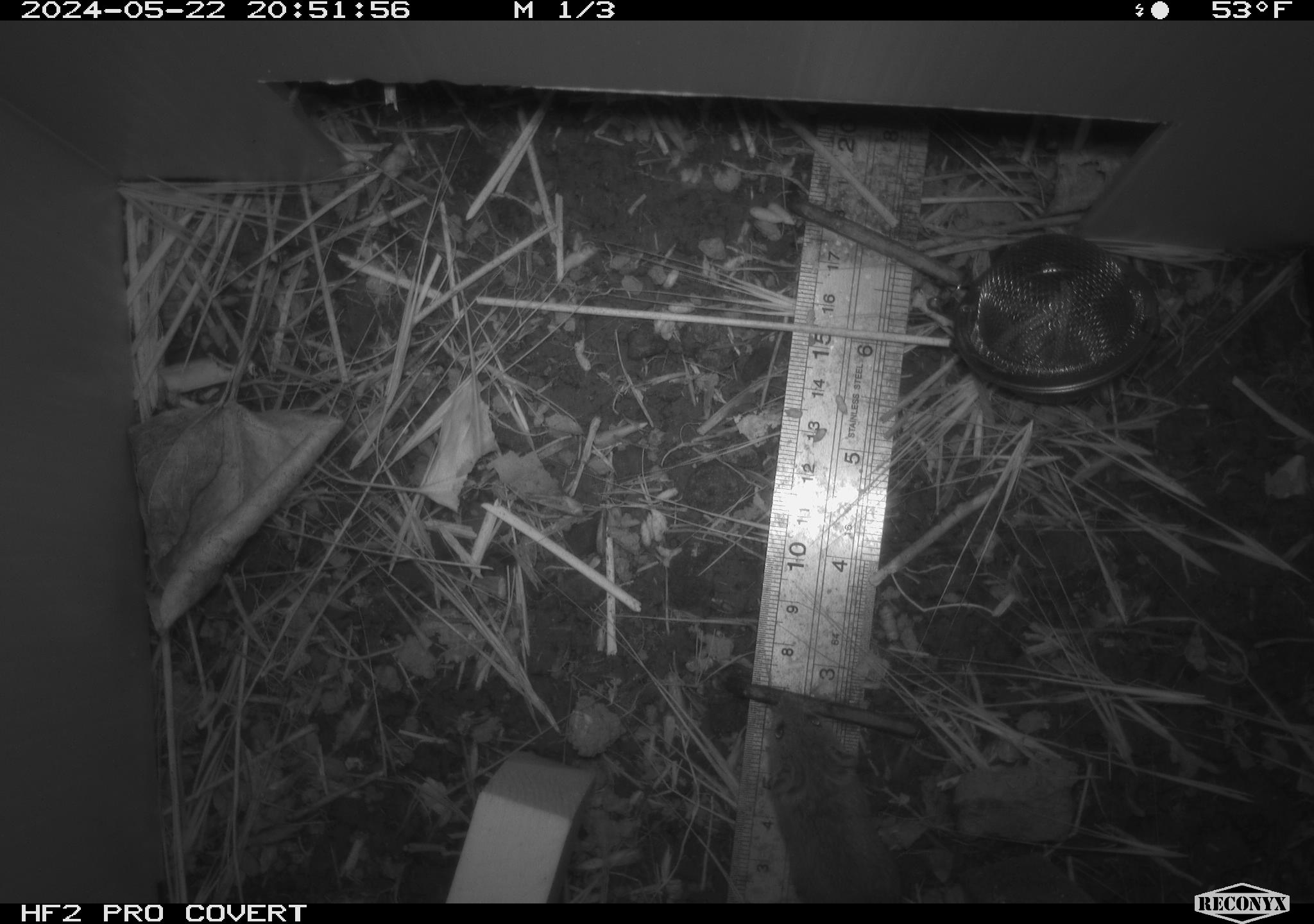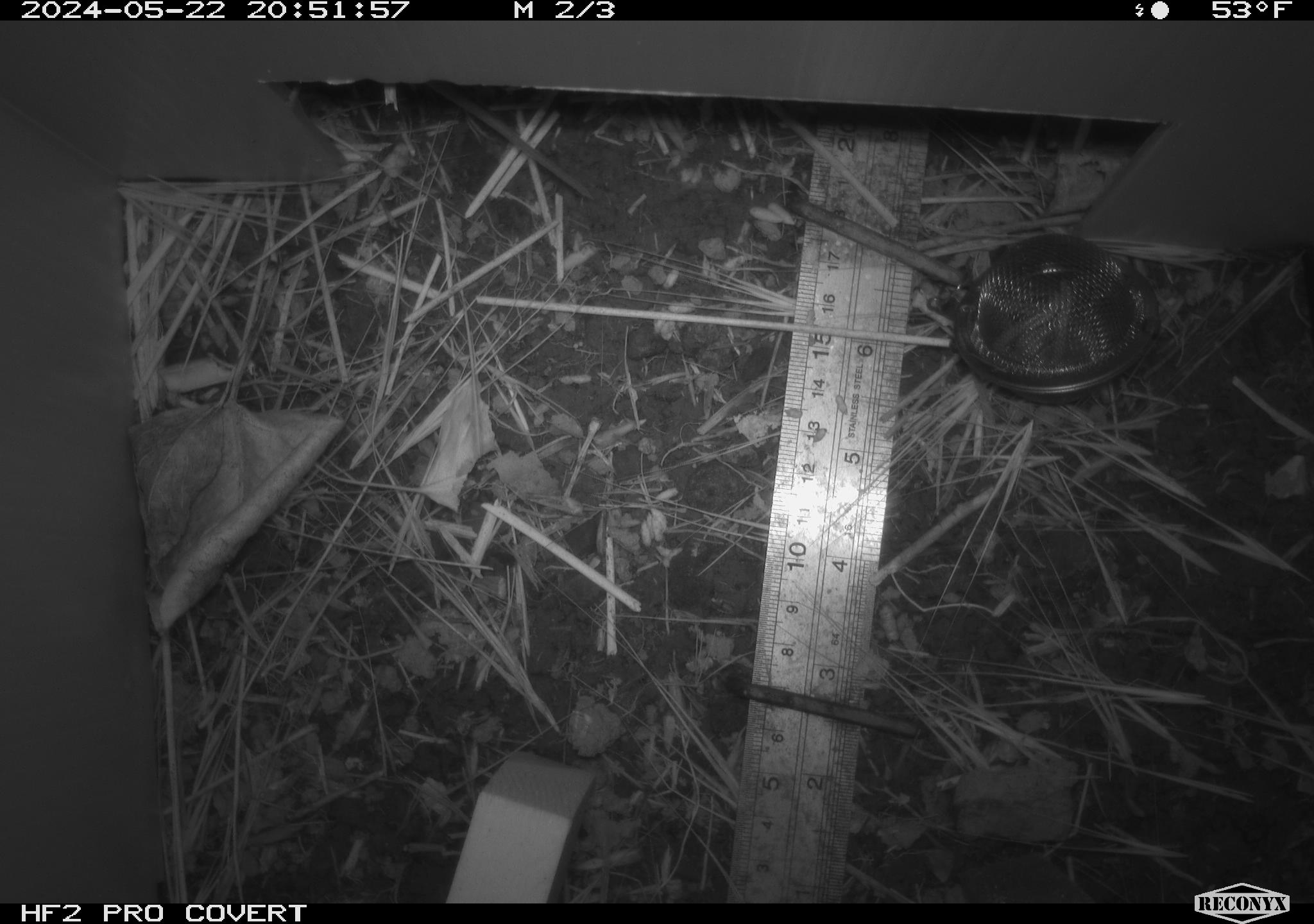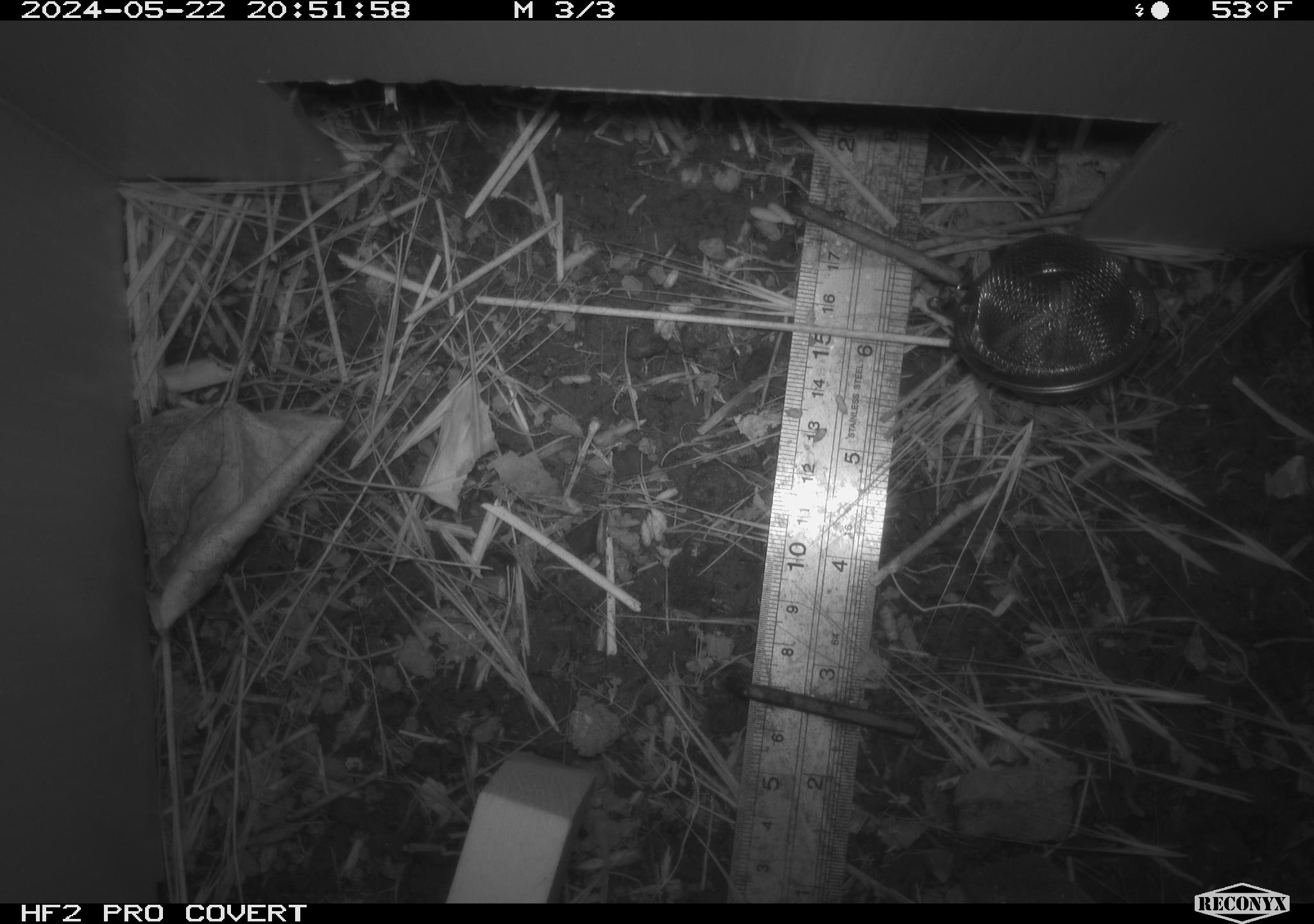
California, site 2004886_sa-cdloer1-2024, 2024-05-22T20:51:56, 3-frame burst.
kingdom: Animalia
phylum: Chordata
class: Mammalia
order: Rodentia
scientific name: Rodentia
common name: mouse species